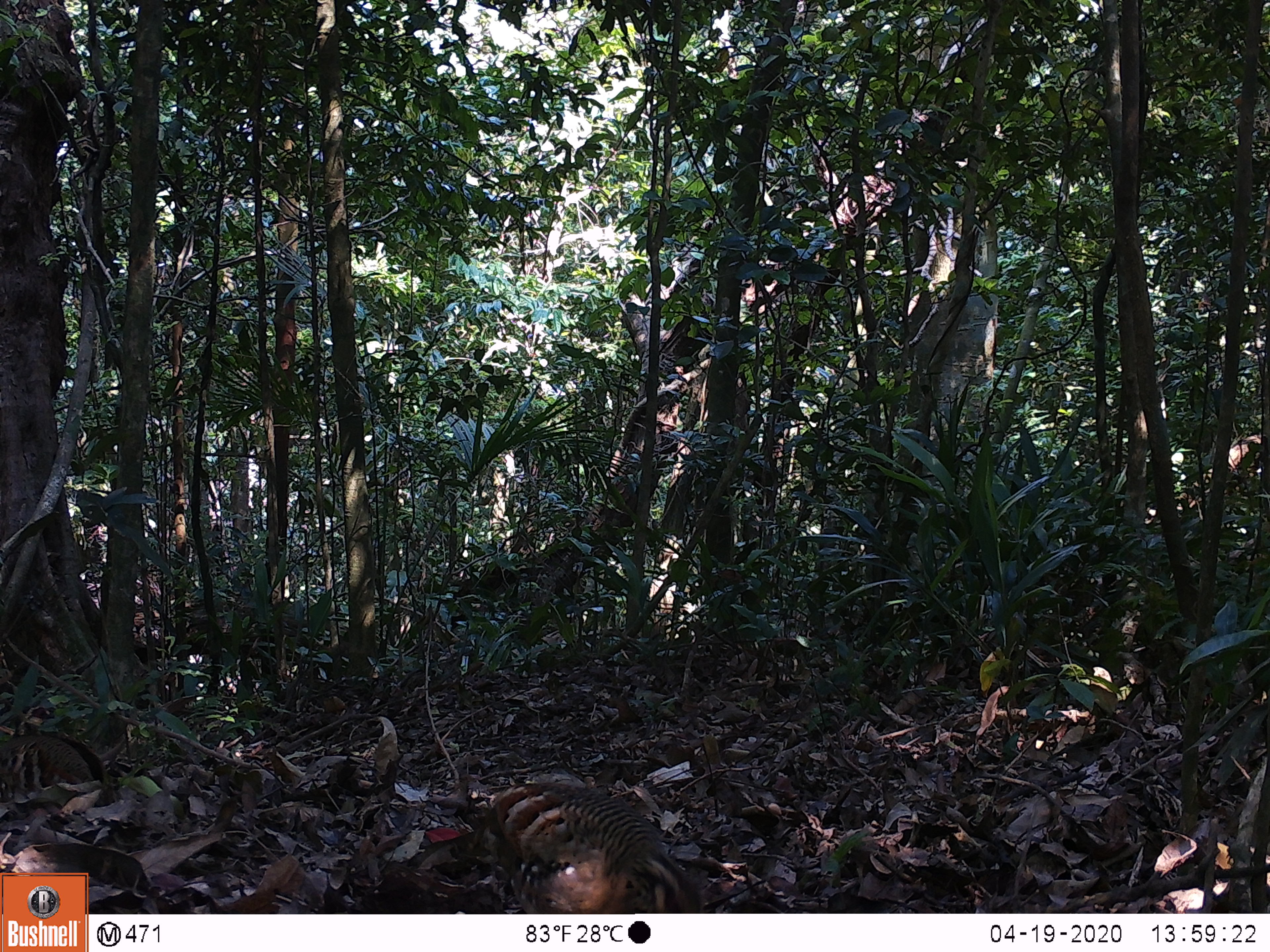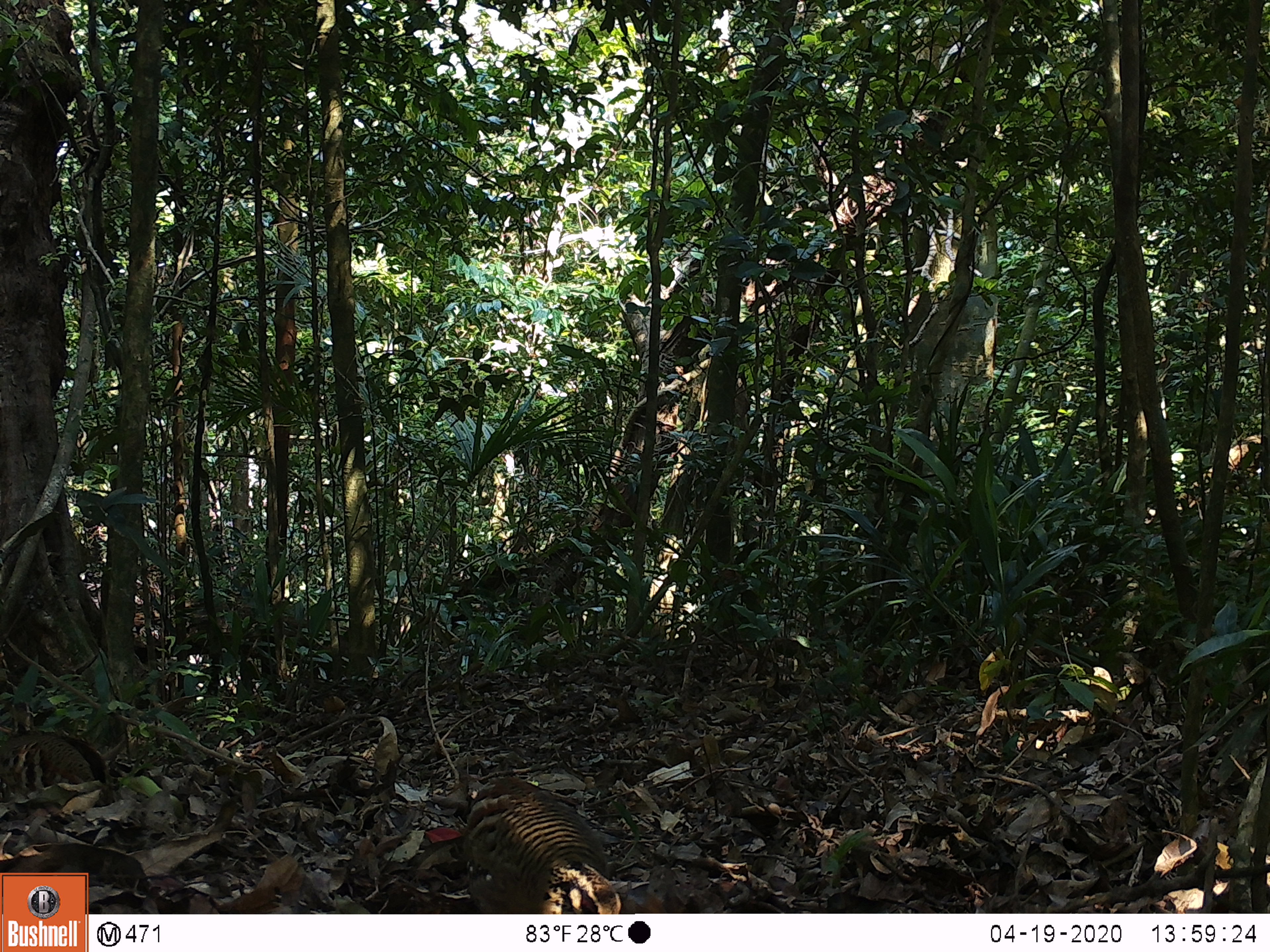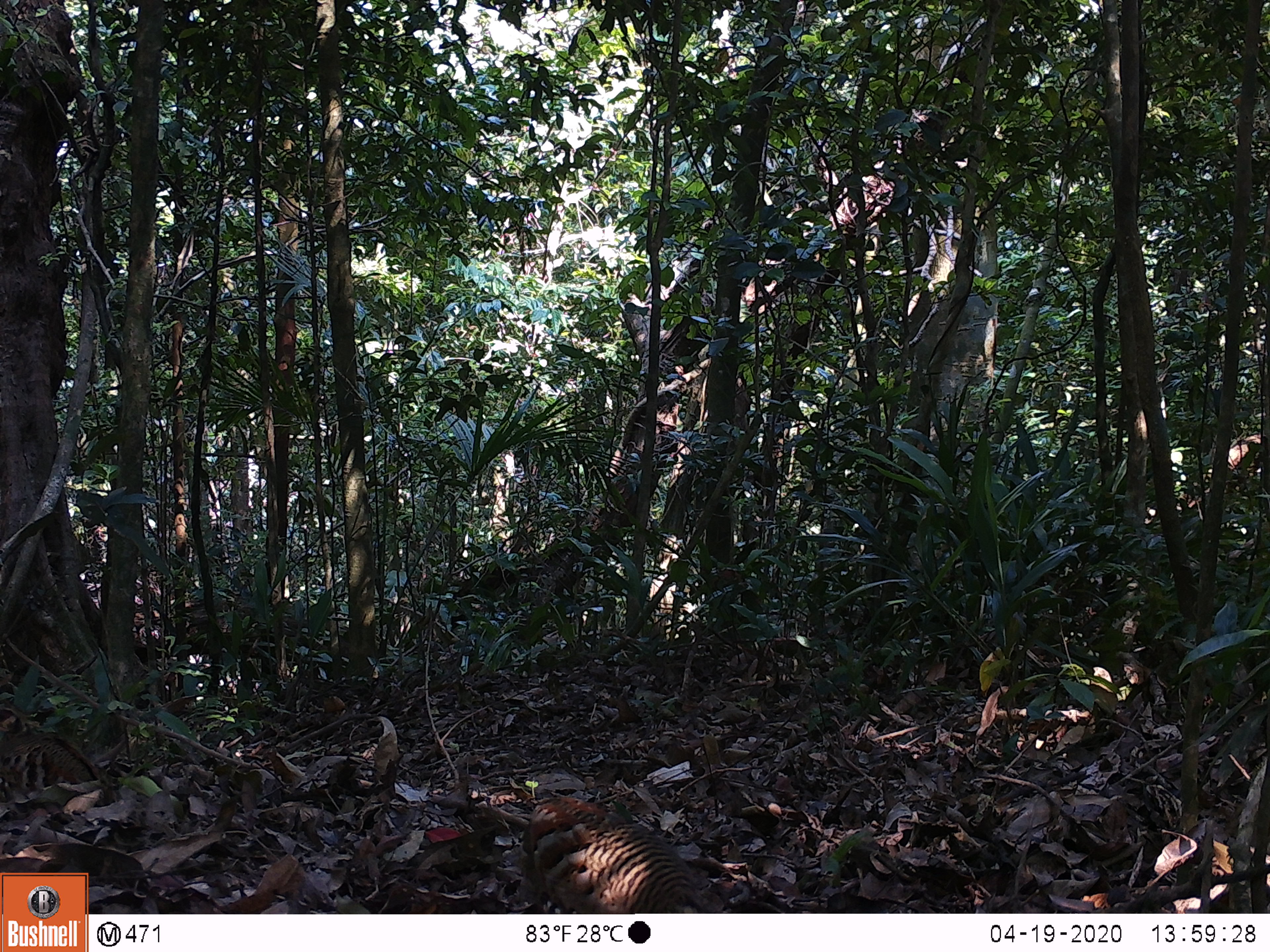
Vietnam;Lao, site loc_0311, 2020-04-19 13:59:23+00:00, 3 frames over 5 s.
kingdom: Animalia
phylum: Chordata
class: Aves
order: Galliformes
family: Phasianidae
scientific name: Phasianidae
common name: partridge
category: unidentified partridge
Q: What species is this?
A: Unidentified partridge (partridge) (Phasianidae).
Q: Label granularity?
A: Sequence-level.